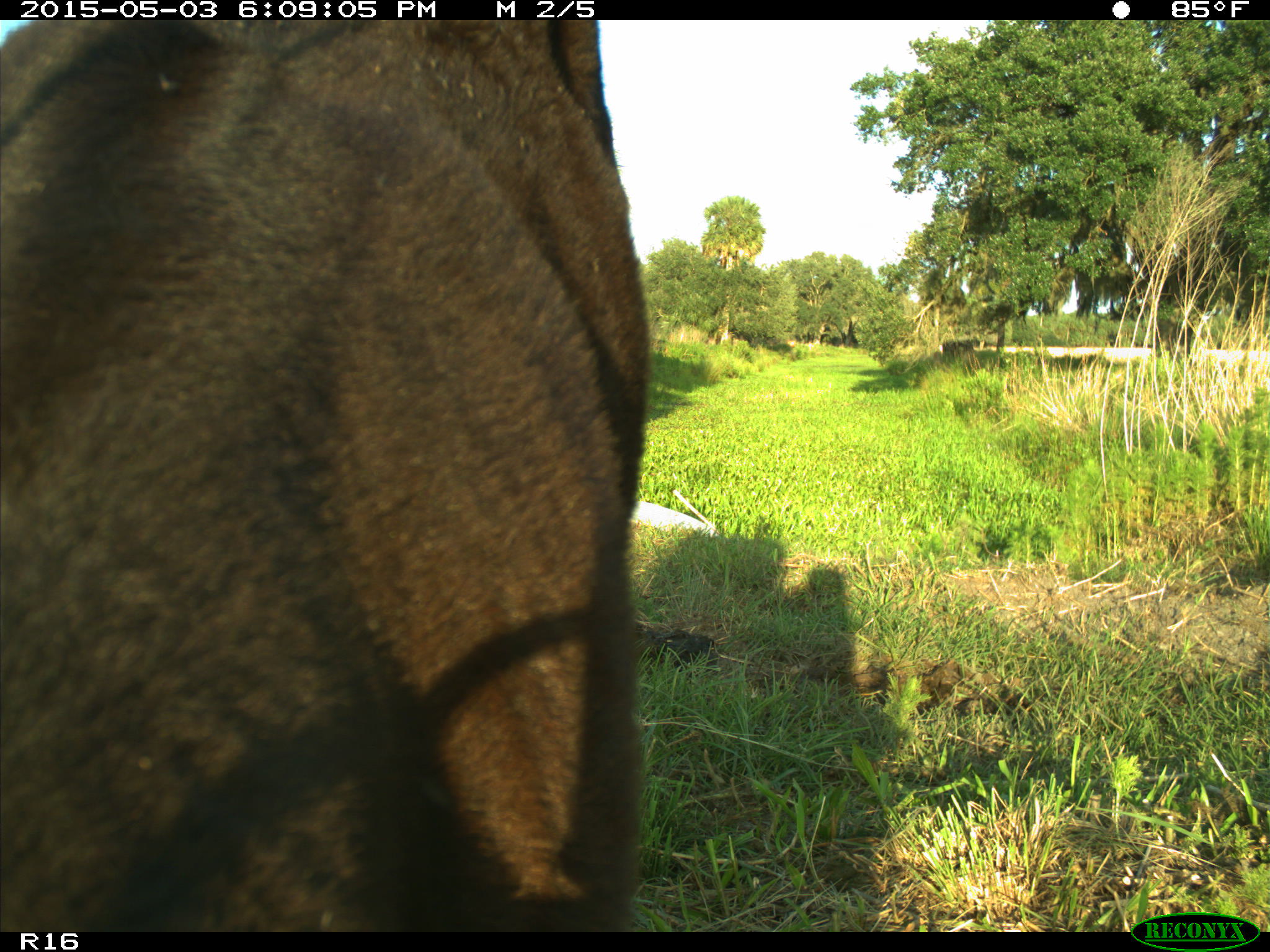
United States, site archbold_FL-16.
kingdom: Animalia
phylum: Chordata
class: Mammalia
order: Artiodactyla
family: Bovidae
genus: Bos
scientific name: Bos taurus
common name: domestic cow